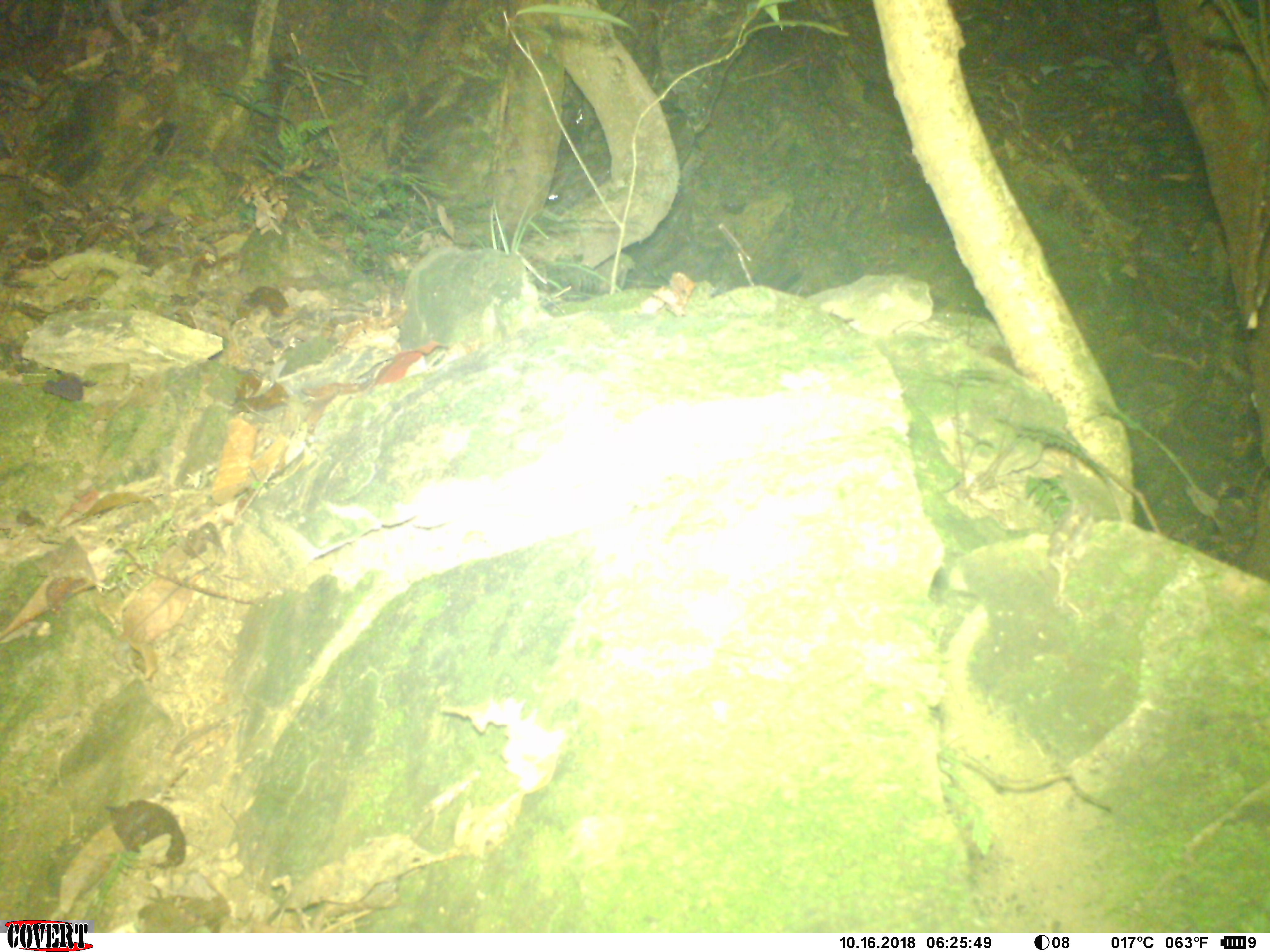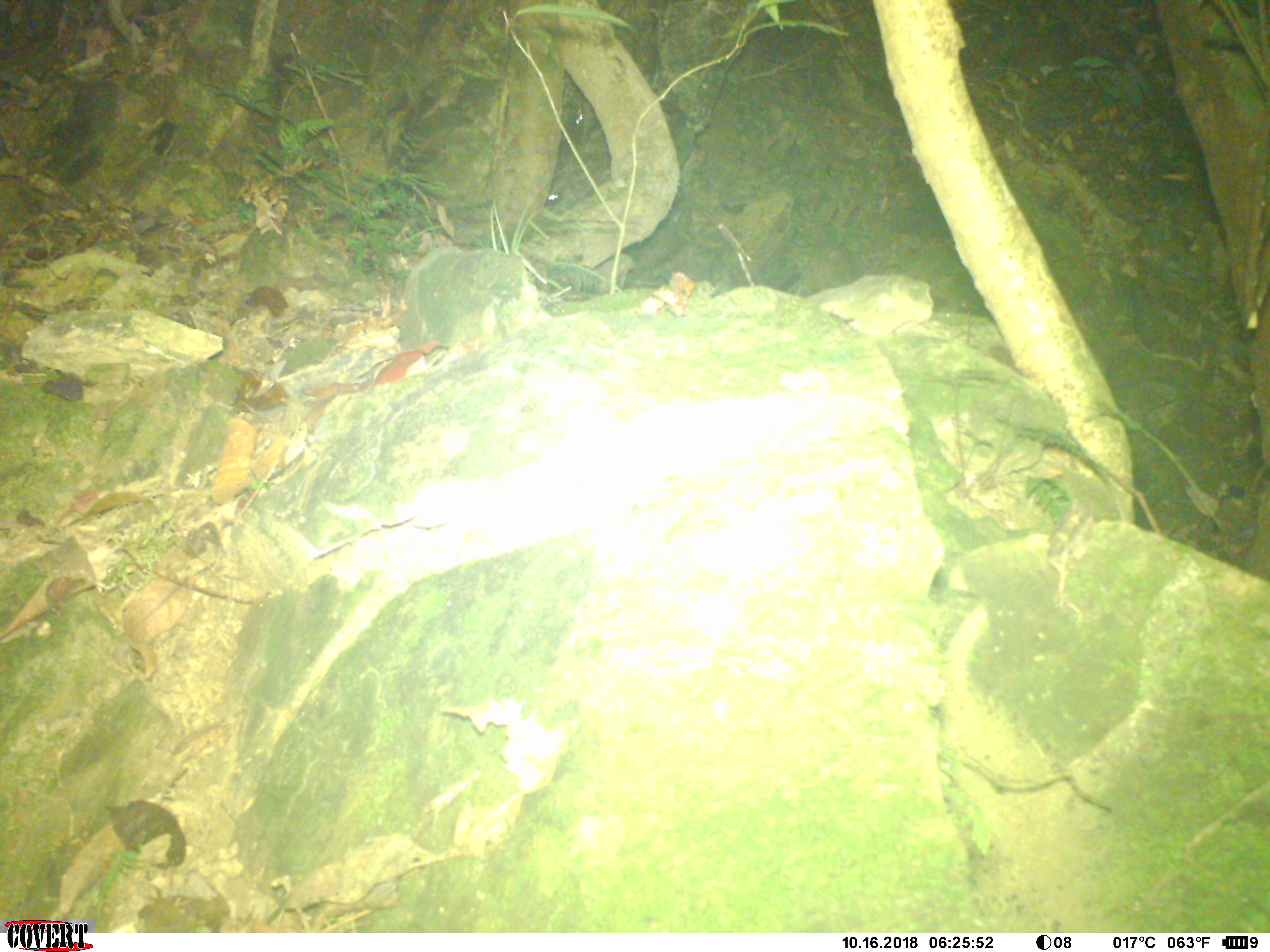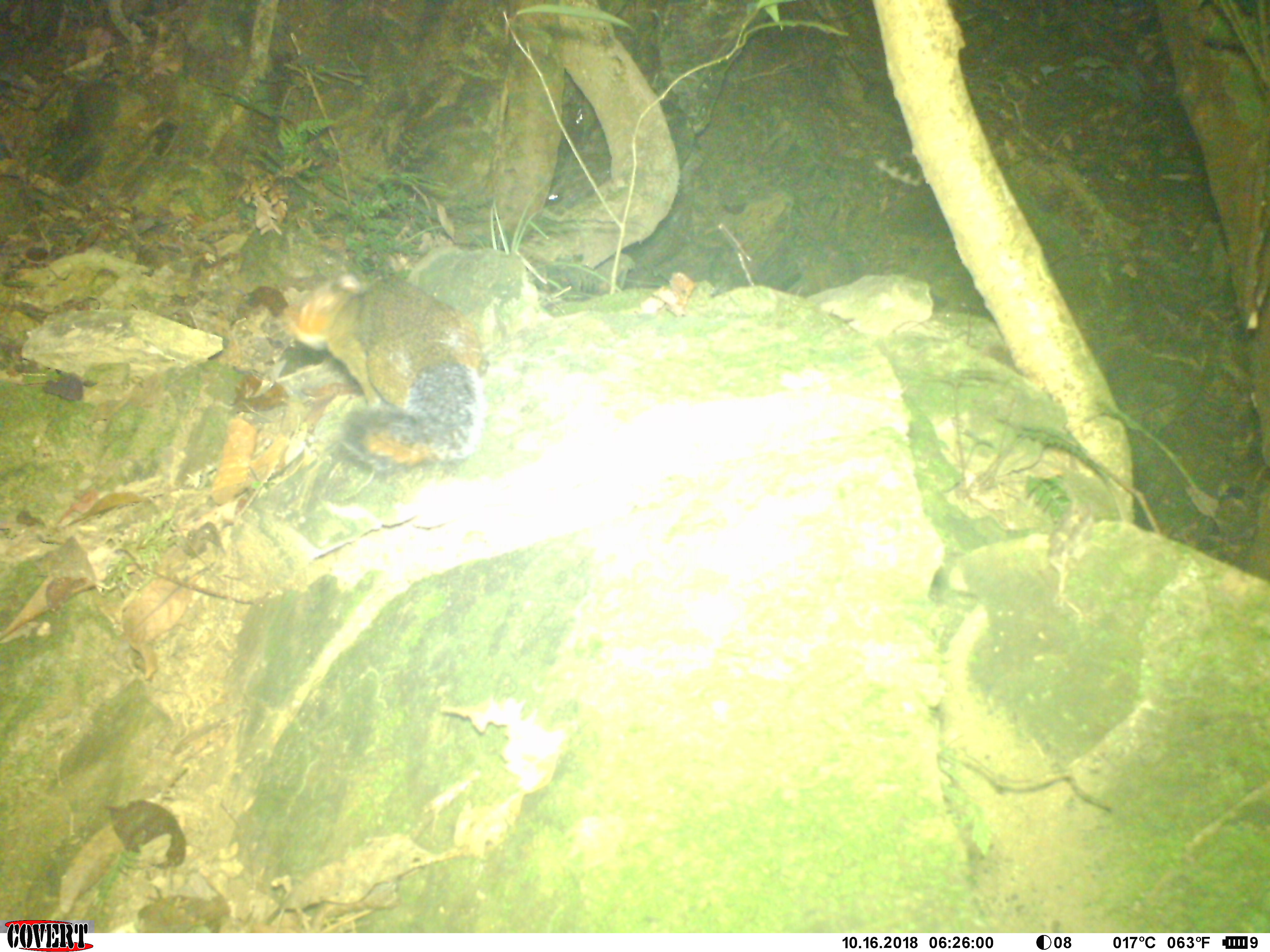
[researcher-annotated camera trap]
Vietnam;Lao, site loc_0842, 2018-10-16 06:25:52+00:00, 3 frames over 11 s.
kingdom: Animalia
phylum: Chordata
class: Mammalia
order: Rodentia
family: Sciuridae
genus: Dremomys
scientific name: Dremomys rufigenis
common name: red-cheeked squirrel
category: red cheeked squirrel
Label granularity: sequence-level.